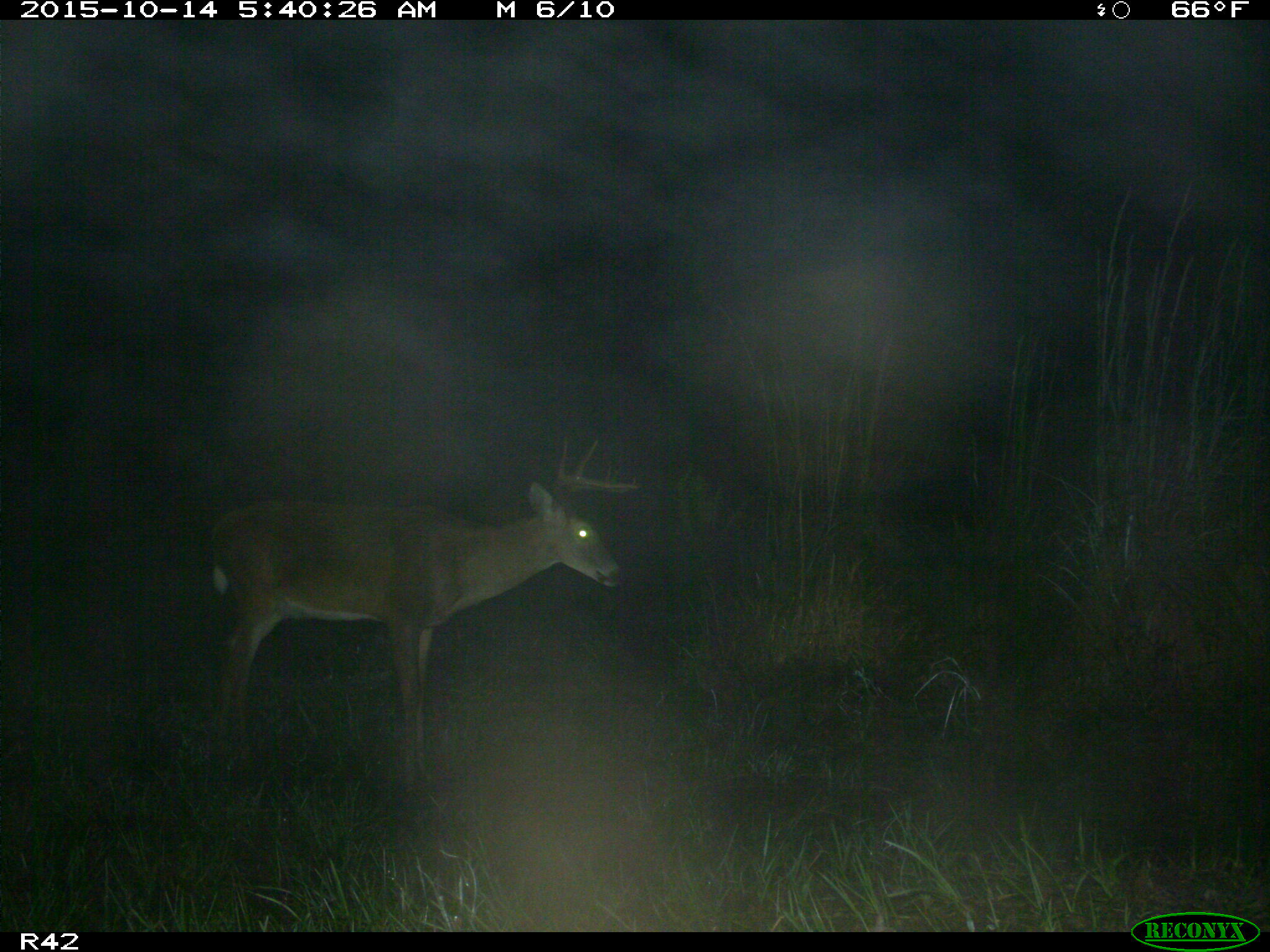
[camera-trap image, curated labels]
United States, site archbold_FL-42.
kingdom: Animalia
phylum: Chordata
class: Mammalia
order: Artiodactyla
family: Cervidae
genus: Odocoileus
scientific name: Odocoileus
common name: deer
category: unidentified deer